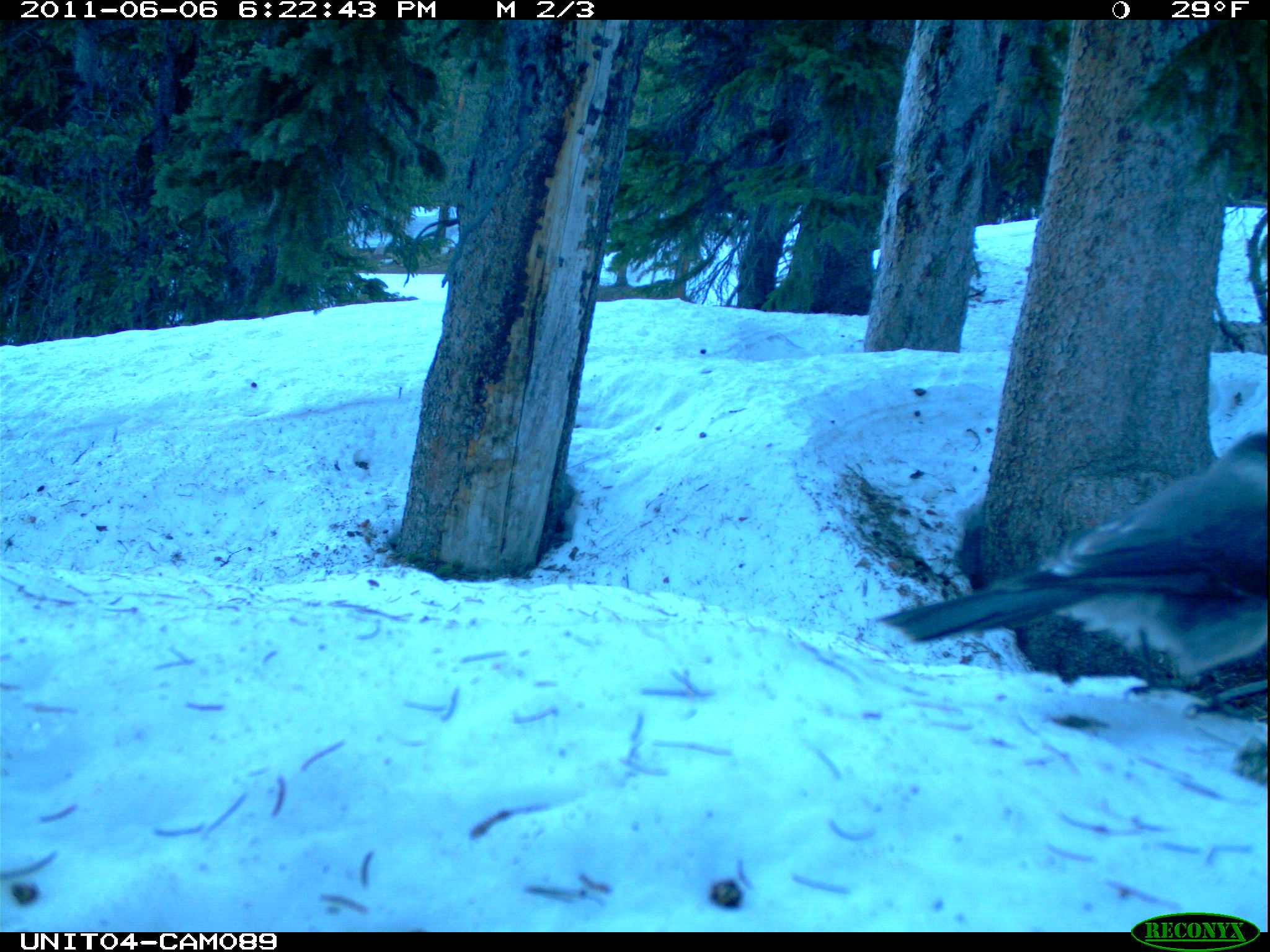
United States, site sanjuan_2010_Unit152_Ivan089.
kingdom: Animalia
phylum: Chordata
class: Aves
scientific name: Aves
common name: birds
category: unidentified bird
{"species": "unidentified bird (birds) (Aves)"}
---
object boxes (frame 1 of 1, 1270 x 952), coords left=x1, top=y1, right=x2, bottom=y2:
animal: left=877, top=430, right=1269, bottom=720